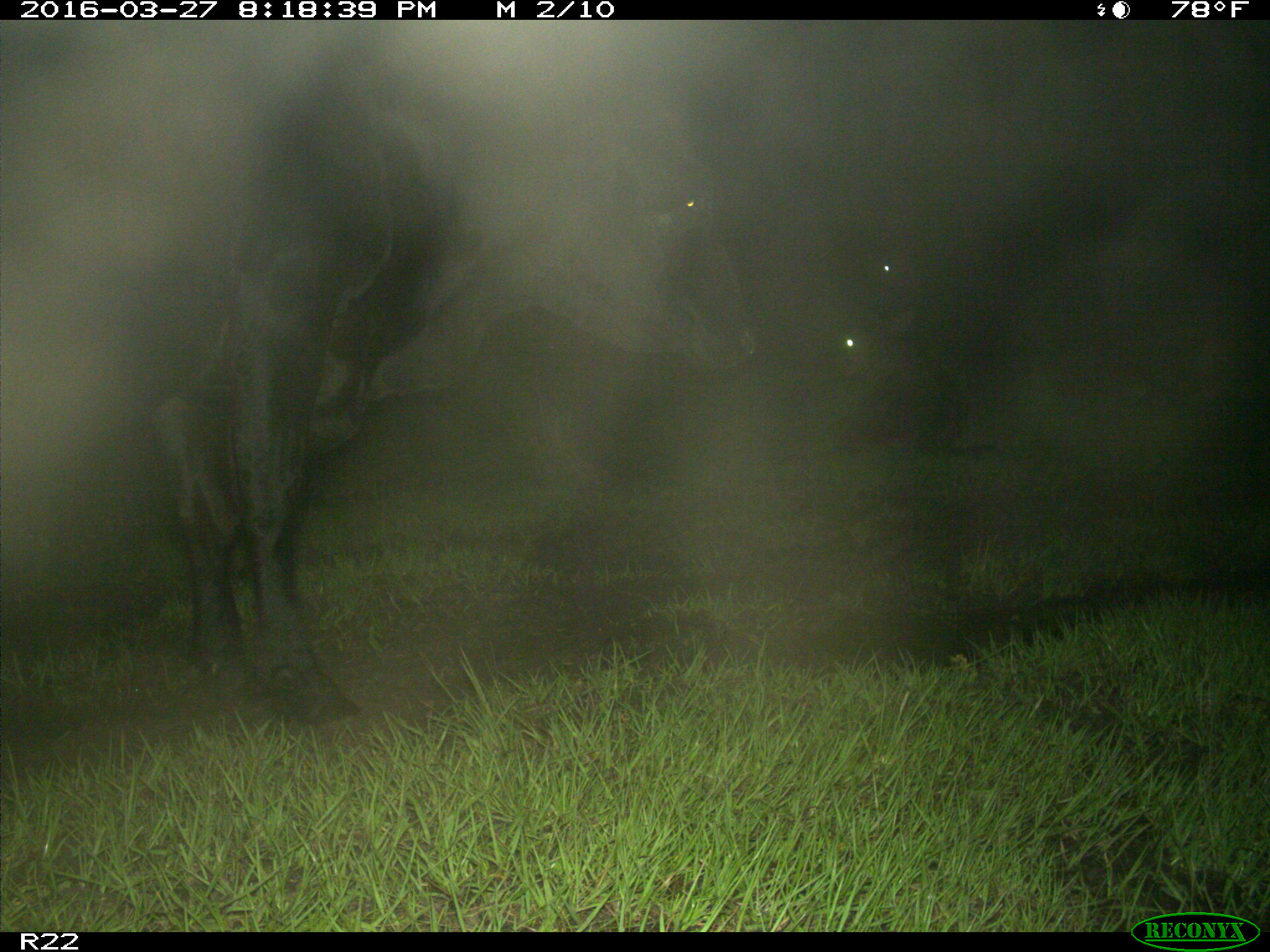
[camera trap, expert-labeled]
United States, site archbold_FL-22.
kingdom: Animalia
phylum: Chordata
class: Mammalia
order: Artiodactyla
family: Bovidae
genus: Bos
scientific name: Bos taurus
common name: domestic cow